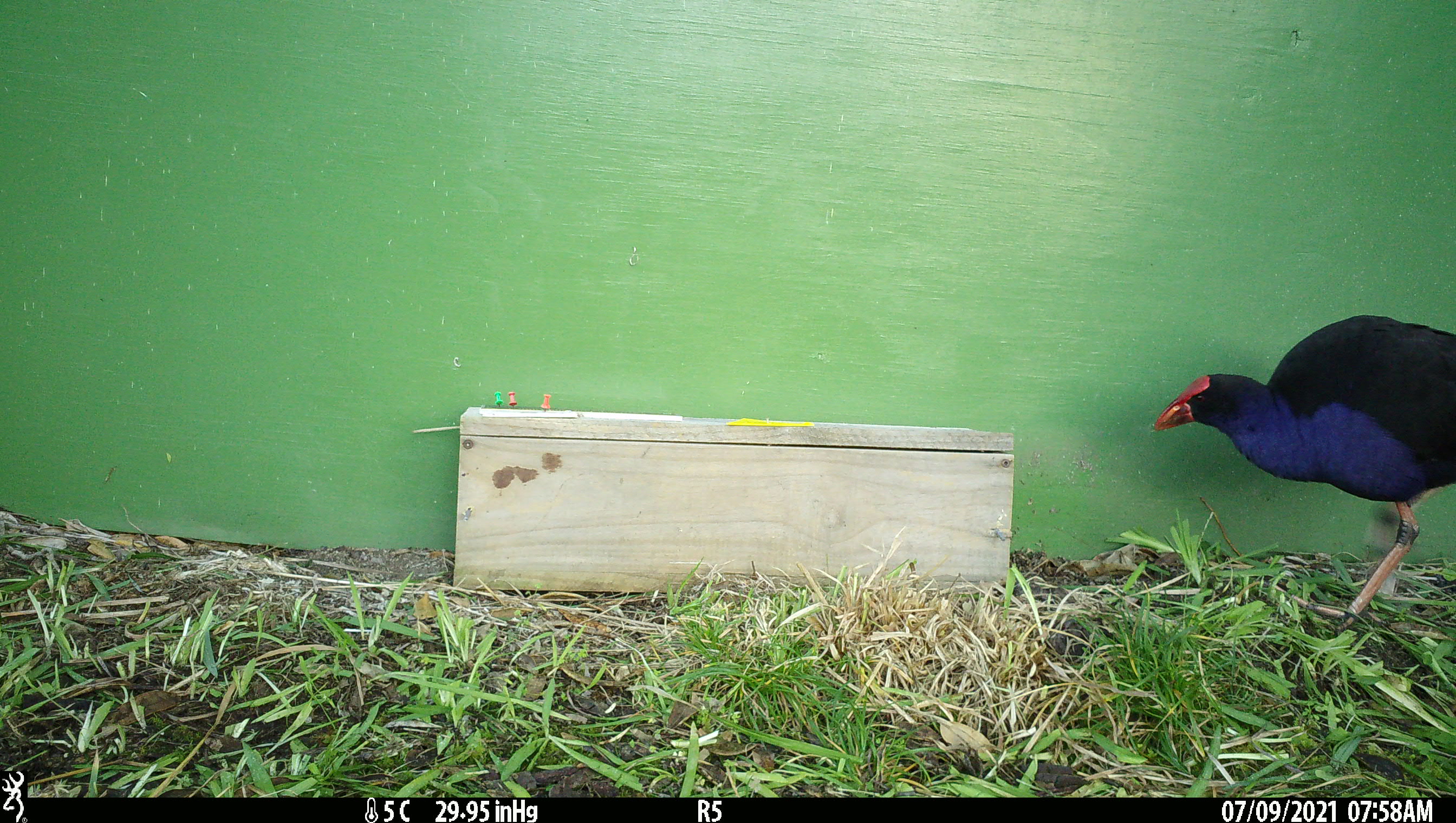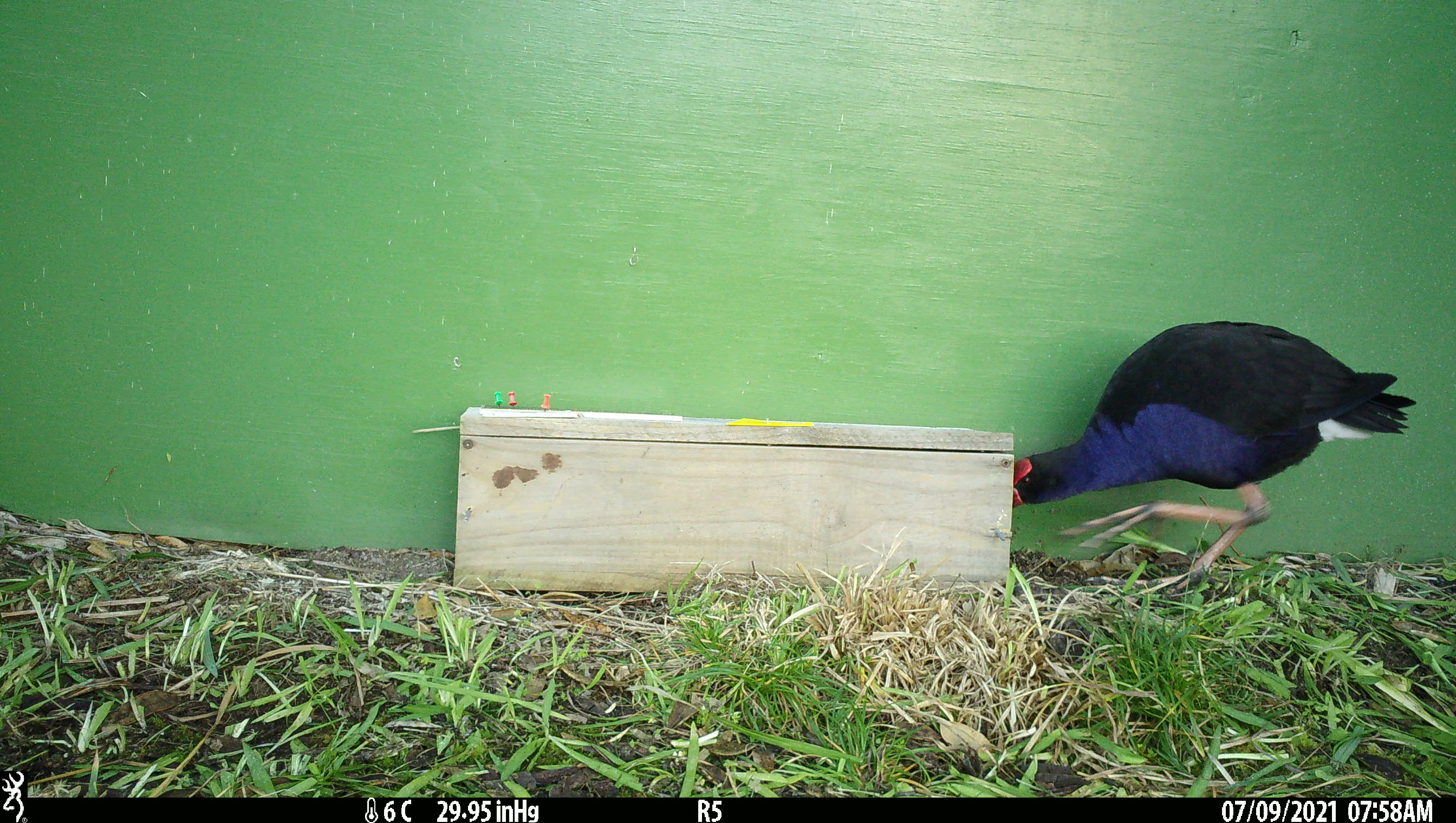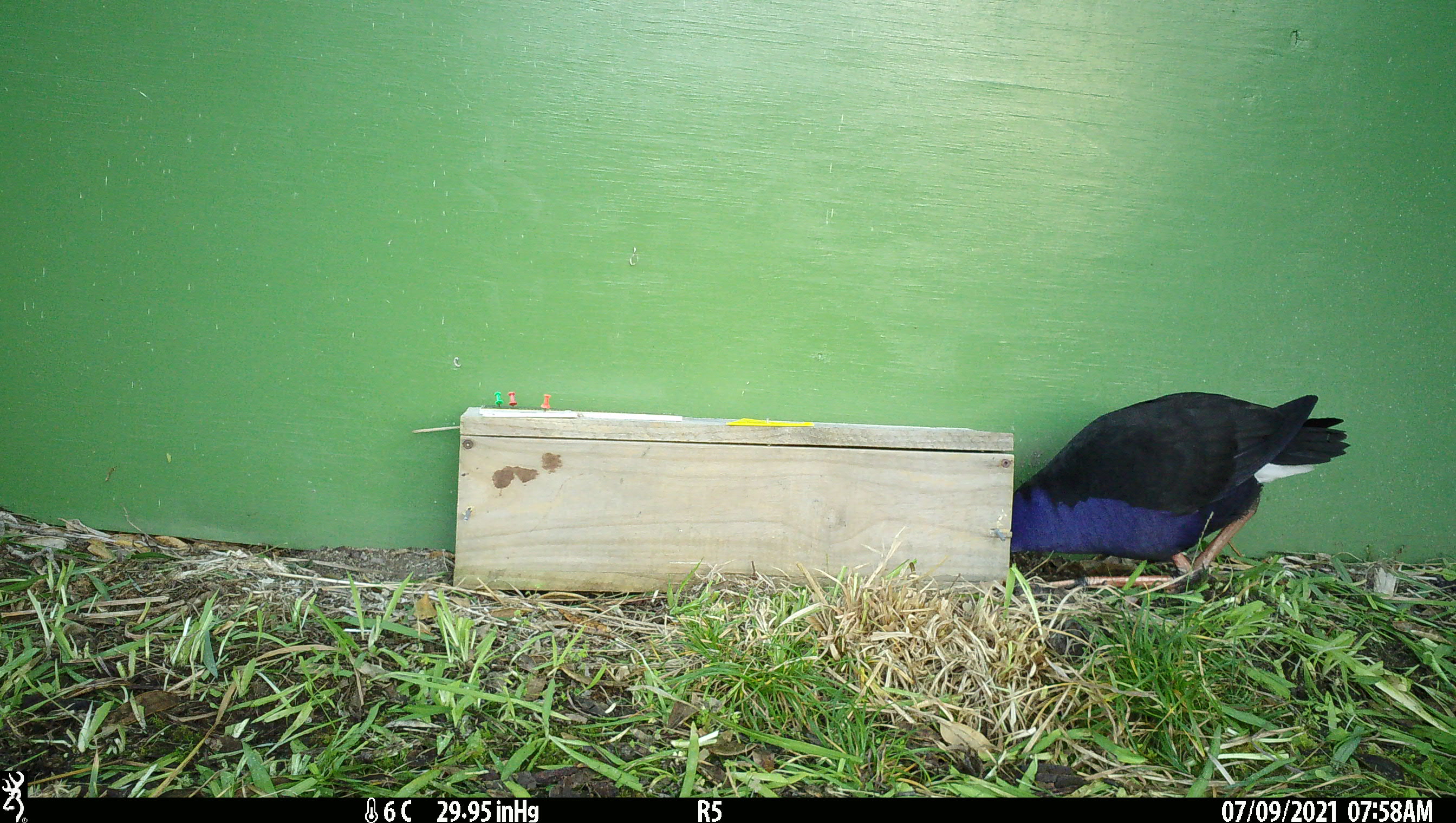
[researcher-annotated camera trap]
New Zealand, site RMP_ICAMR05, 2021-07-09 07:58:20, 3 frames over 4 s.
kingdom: Animalia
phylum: Chordata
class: Aves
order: Gruiformes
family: Rallidae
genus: Porphyrio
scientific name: Porphyrio melanotus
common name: australasian swamphen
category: pukeko